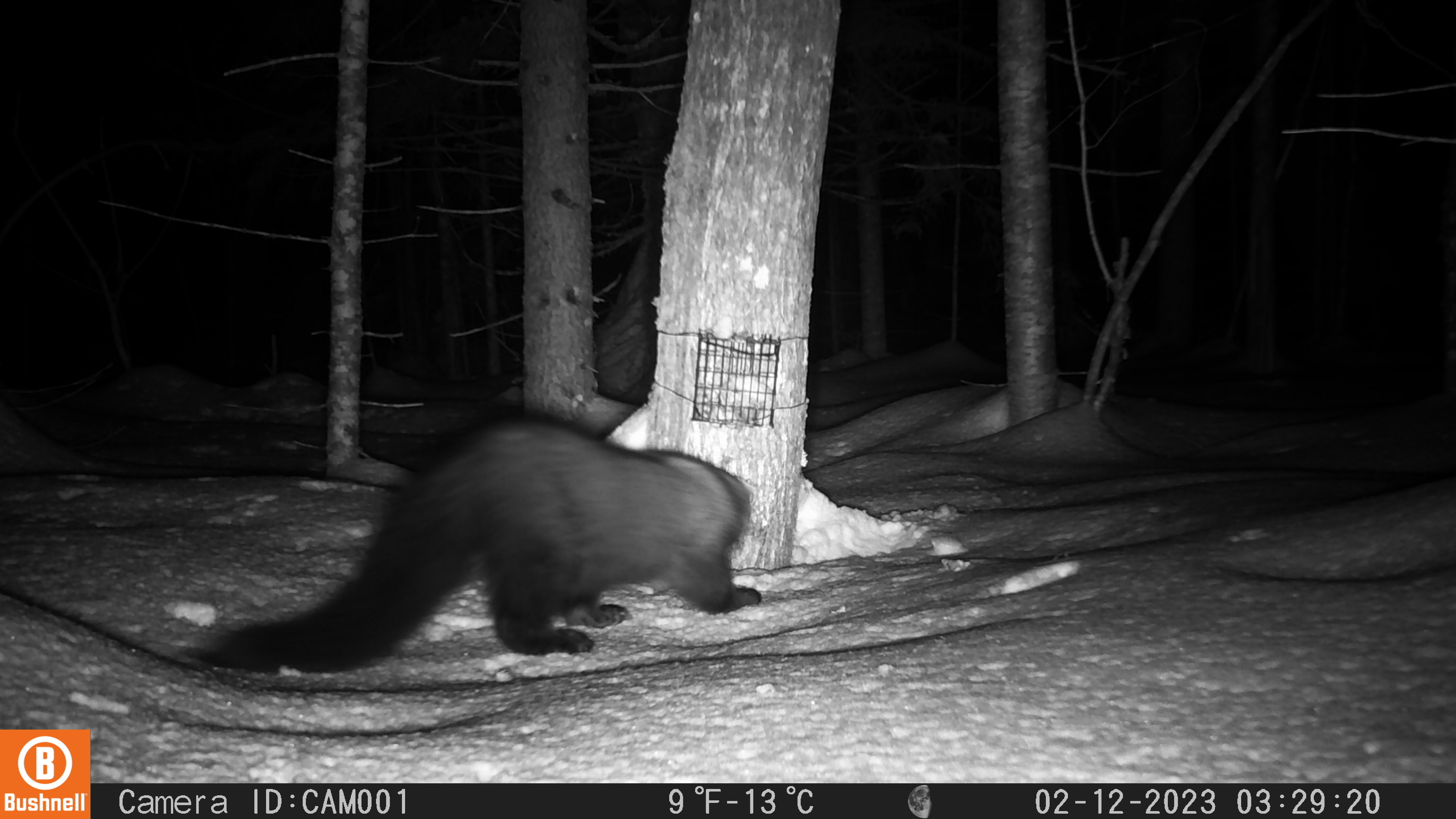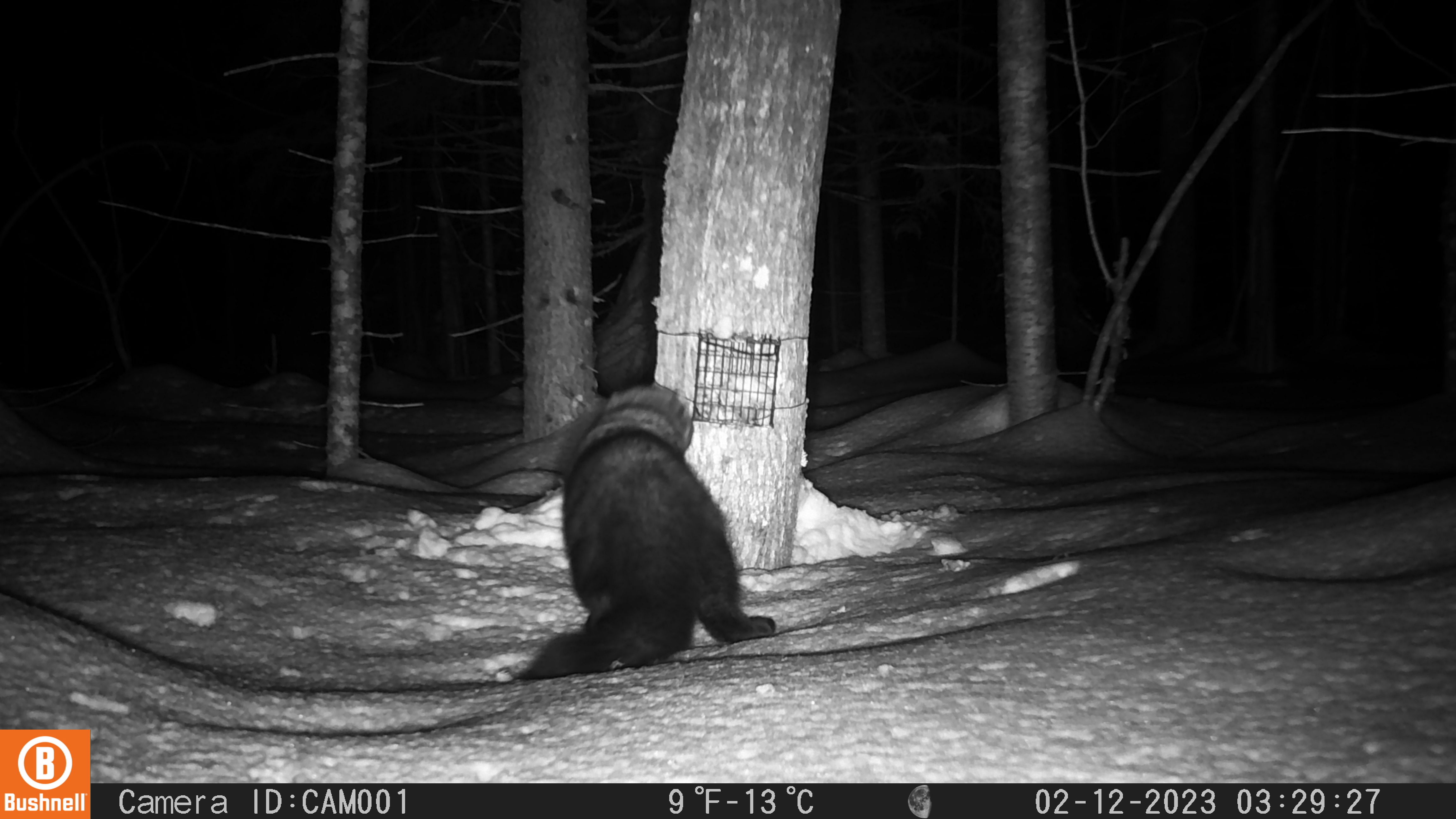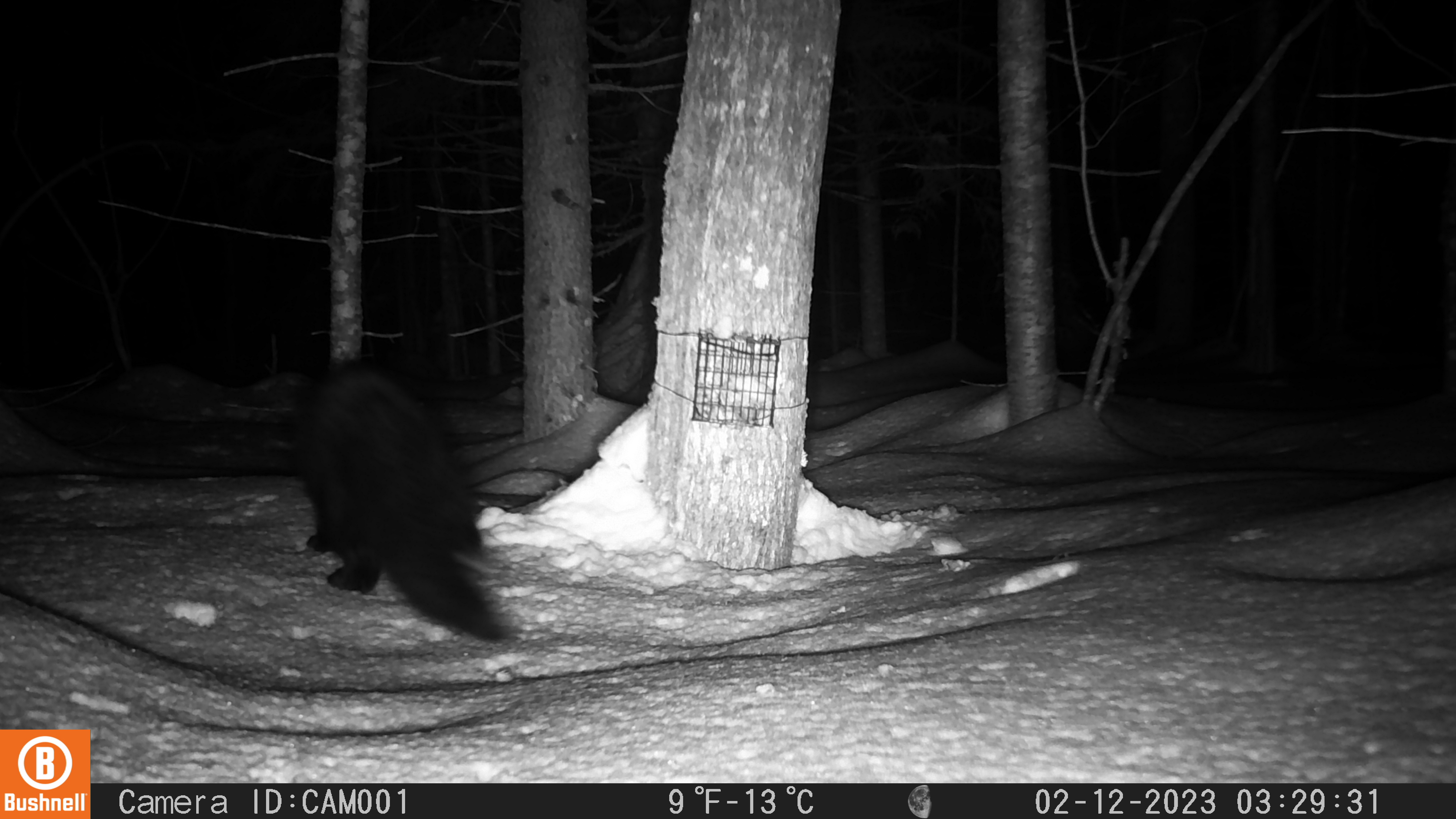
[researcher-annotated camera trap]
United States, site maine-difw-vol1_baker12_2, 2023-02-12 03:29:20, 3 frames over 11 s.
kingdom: Animalia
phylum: Chordata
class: Mammalia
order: Carnivora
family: Mustelidae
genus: Pekania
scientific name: Pekania pennanti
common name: fisher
Fisher (Pekania pennanti).